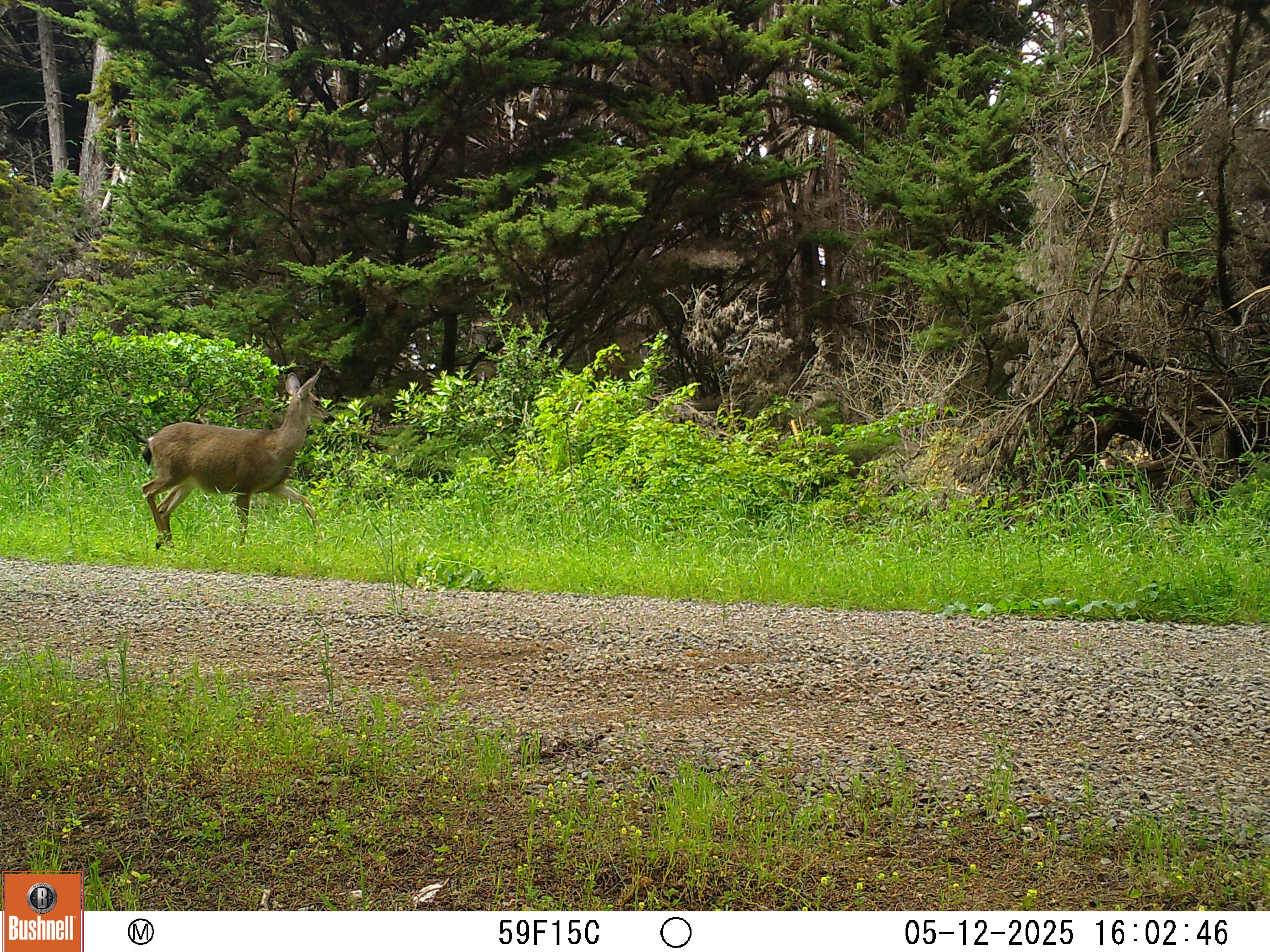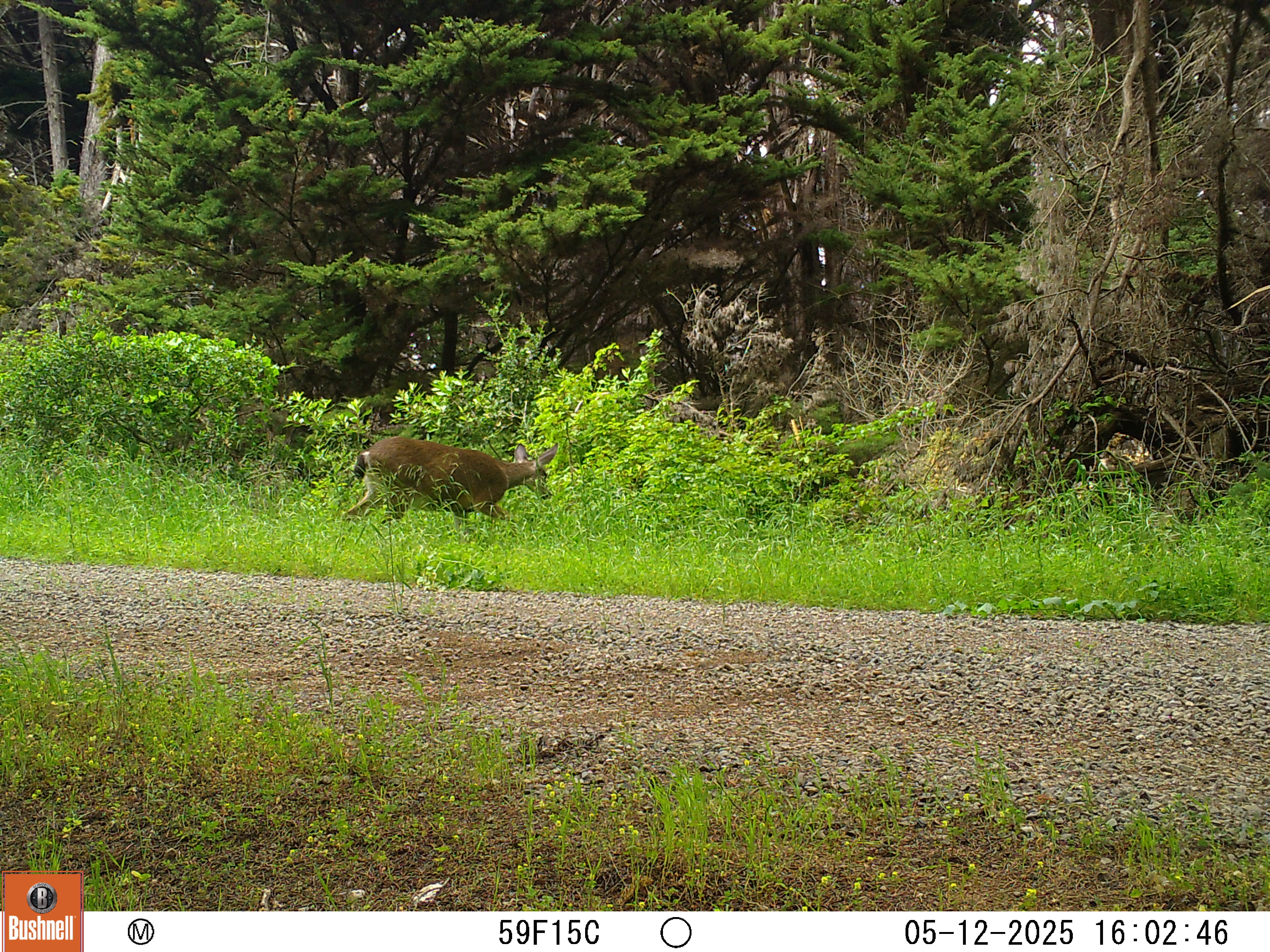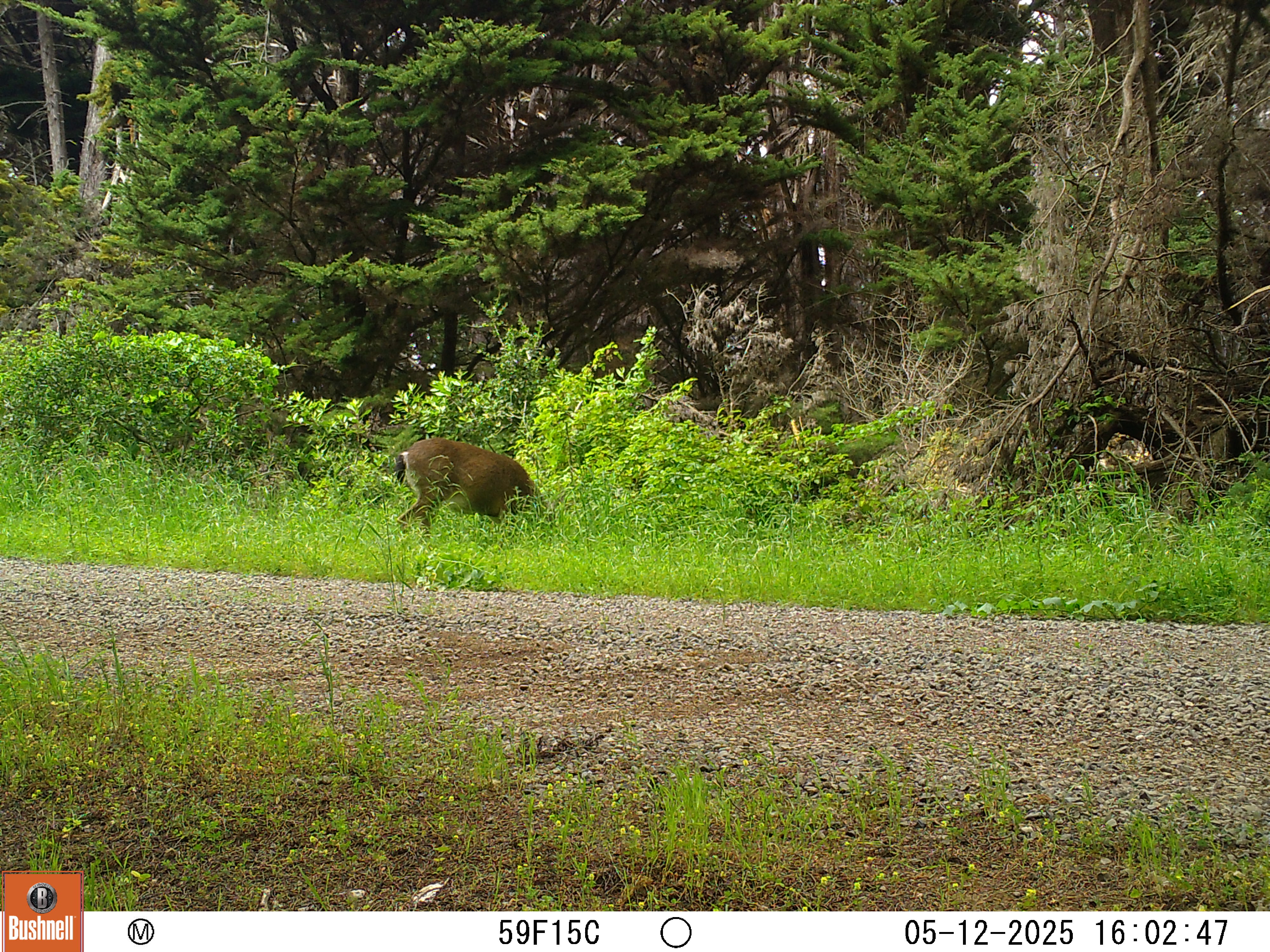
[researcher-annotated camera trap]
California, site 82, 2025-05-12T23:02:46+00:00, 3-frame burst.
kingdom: Animalia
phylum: Chordata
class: Mammalia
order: Artiodactyla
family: Cervidae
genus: Odocoileus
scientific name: Odocoileus hemionus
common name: mule deer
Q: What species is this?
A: Mule deer (Odocoileus hemionus).